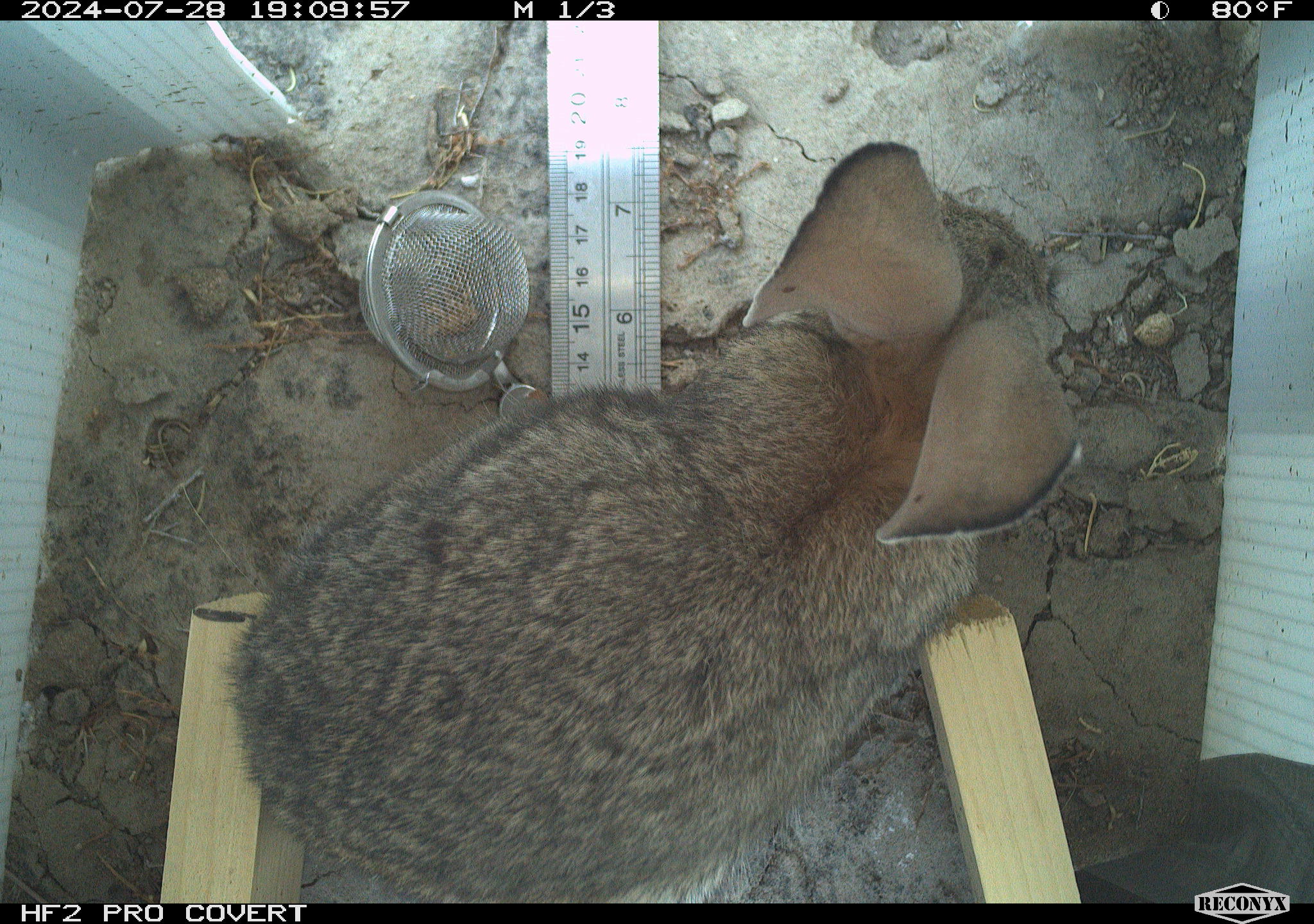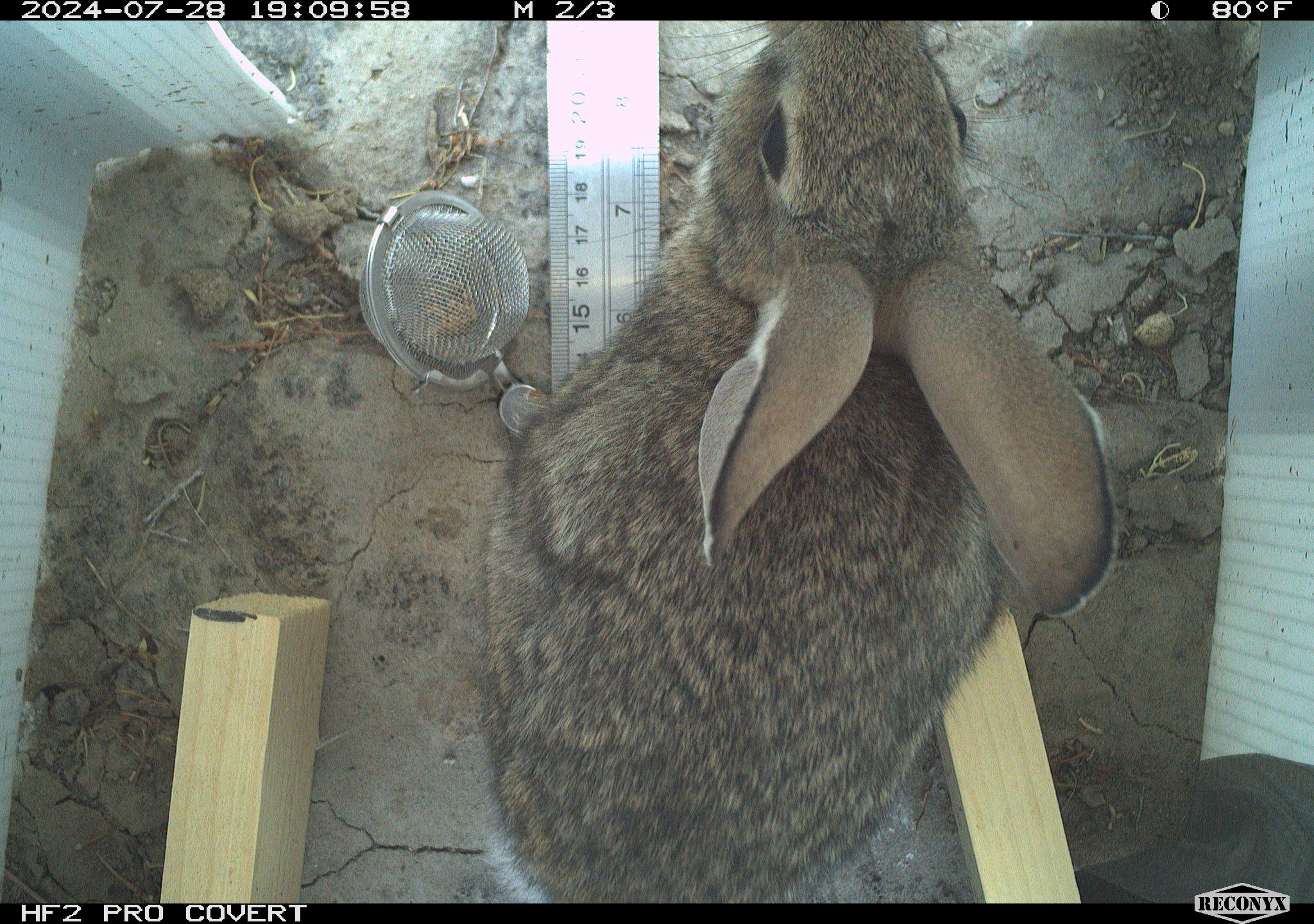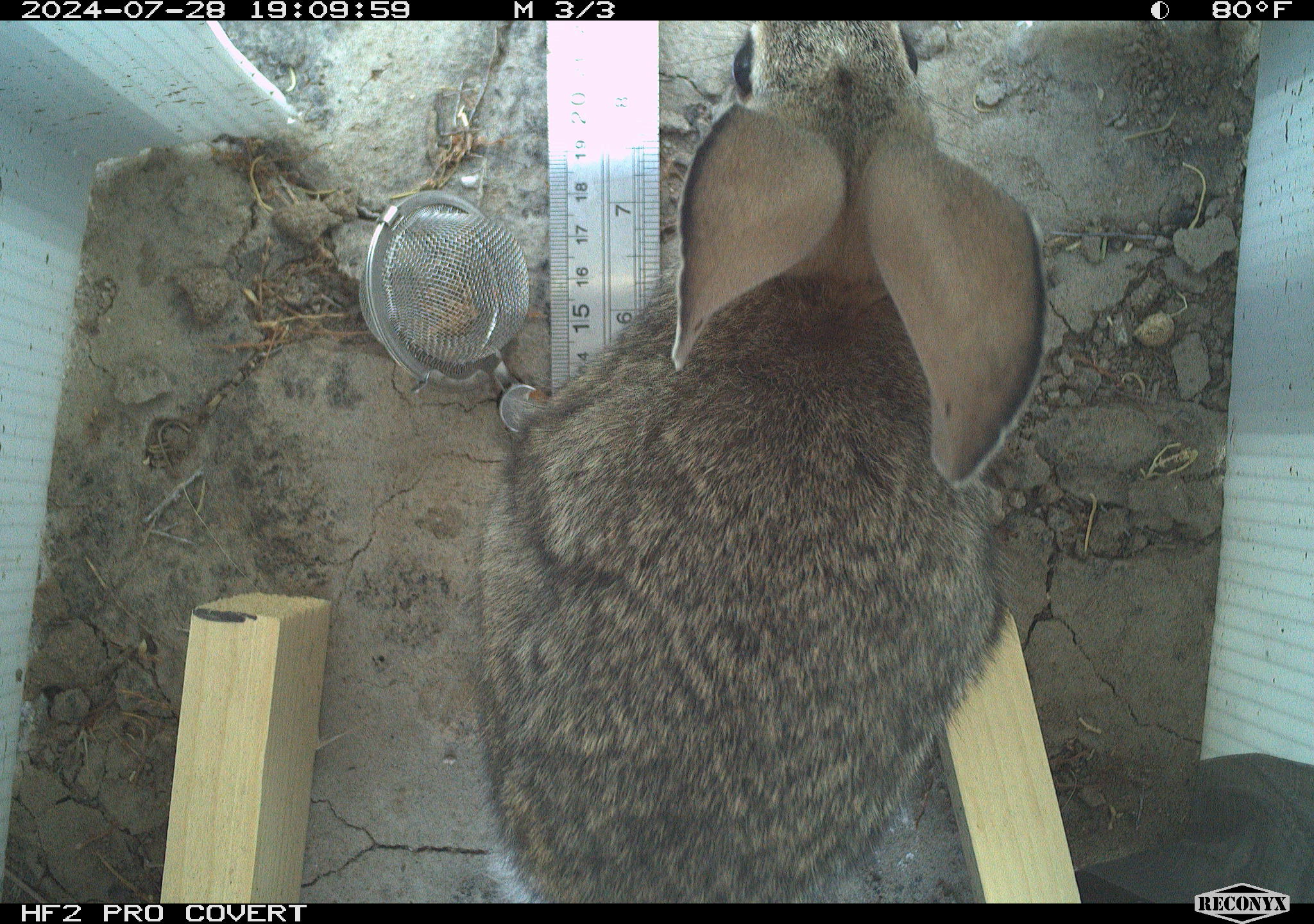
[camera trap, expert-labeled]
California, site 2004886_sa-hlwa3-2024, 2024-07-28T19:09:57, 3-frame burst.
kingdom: Animalia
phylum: Chordata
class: Mammalia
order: Lagomorpha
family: Leporidae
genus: Sylvilagus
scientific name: Sylvilagus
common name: cottontail rabbits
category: sylvilagus species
Sylvilagus species (cottontail rabbits) (Sylvilagus).